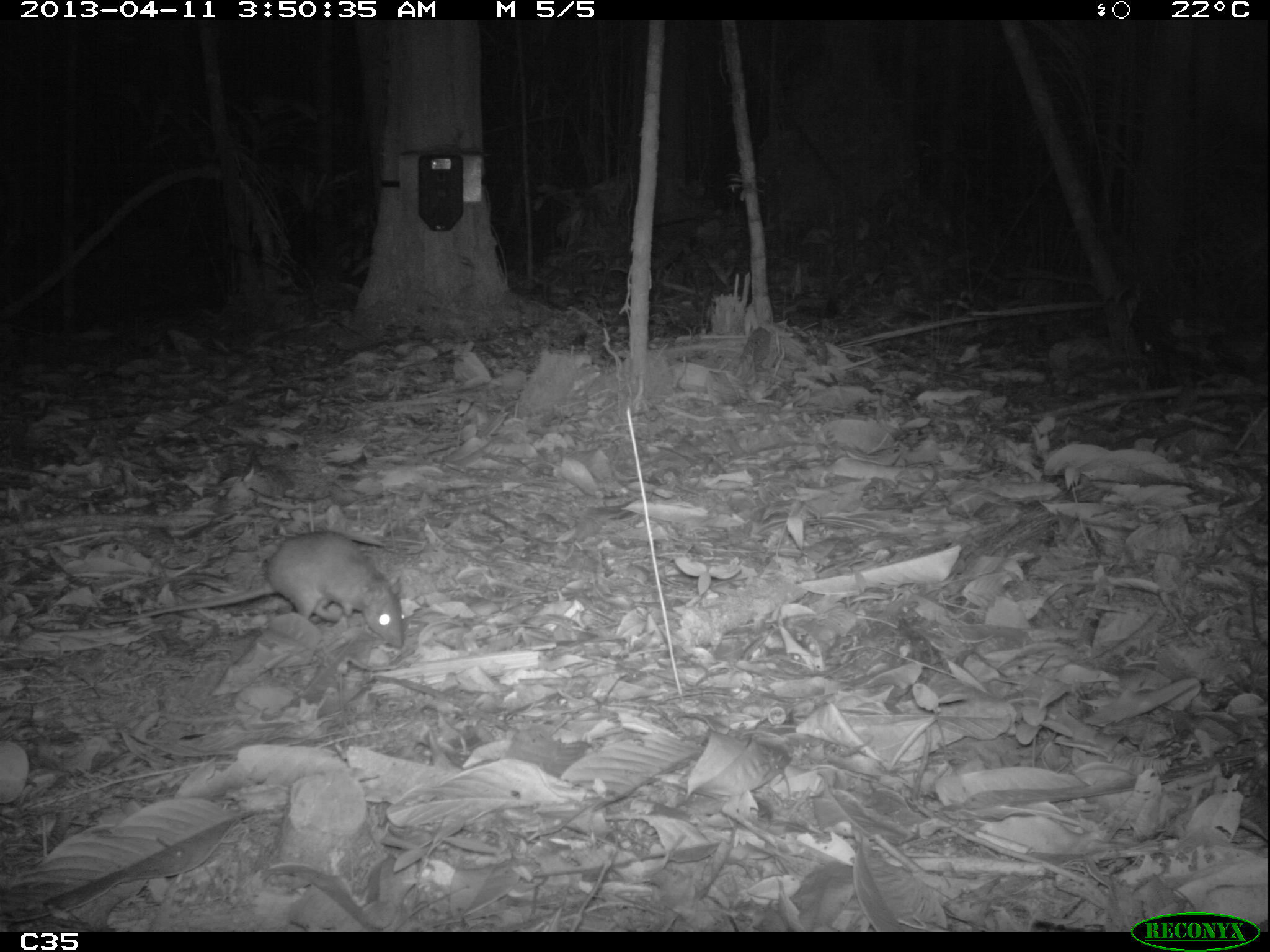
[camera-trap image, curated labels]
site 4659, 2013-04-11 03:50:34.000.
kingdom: Animalia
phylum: Chordata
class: Mammalia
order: Rodentia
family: Muridae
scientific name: Muridae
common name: mice, rats, and gerbils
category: unknown mouse or rat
Unknown mouse or rat (mice, rats, and gerbils) (Muridae), count 1, age adult.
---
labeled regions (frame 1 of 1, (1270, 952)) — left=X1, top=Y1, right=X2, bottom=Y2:
unknown mouse or rat: left=104, top=529, right=405, bottom=649